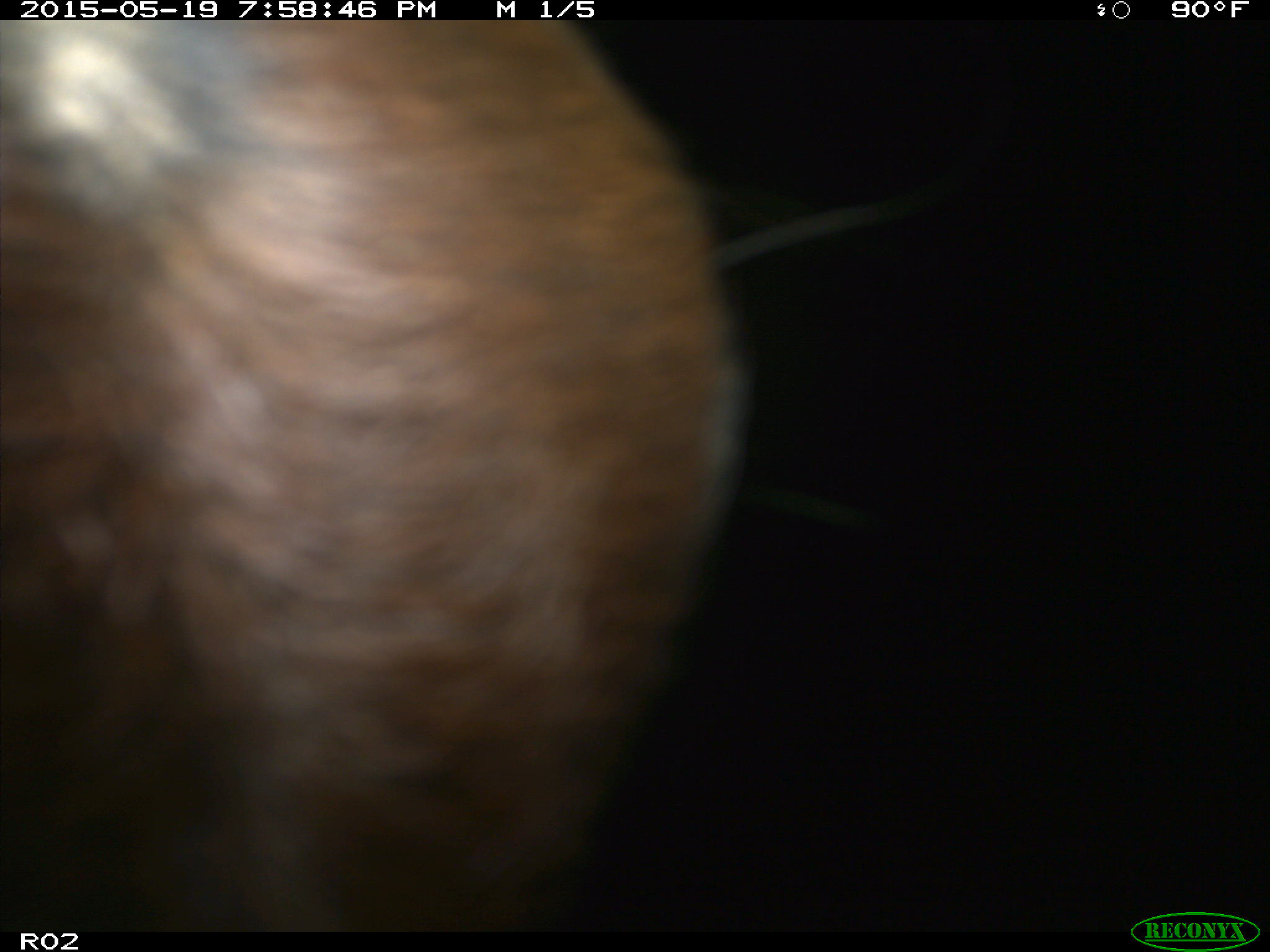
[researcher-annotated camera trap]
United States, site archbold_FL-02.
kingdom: Animalia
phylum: Chordata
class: Mammalia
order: Artiodactyla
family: Bovidae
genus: Bos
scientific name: Bos taurus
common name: domestic cow